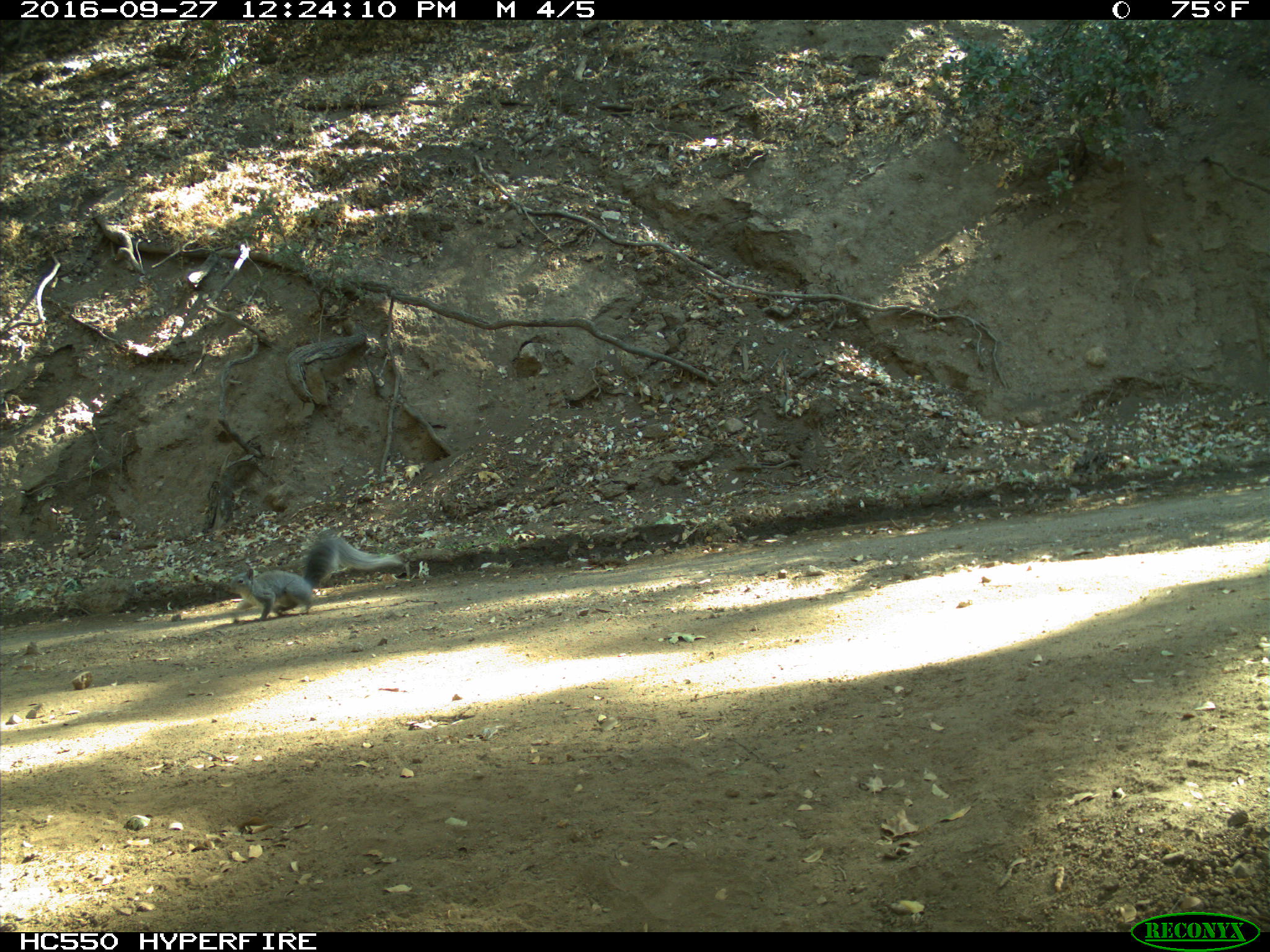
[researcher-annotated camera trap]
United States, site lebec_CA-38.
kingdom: Animalia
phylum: Chordata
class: Mammalia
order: Rodentia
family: Sciuridae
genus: Sciurus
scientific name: Sciurus carolinensis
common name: eastern gray squirrel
Sciurus carolinensis (eastern gray squirrel).